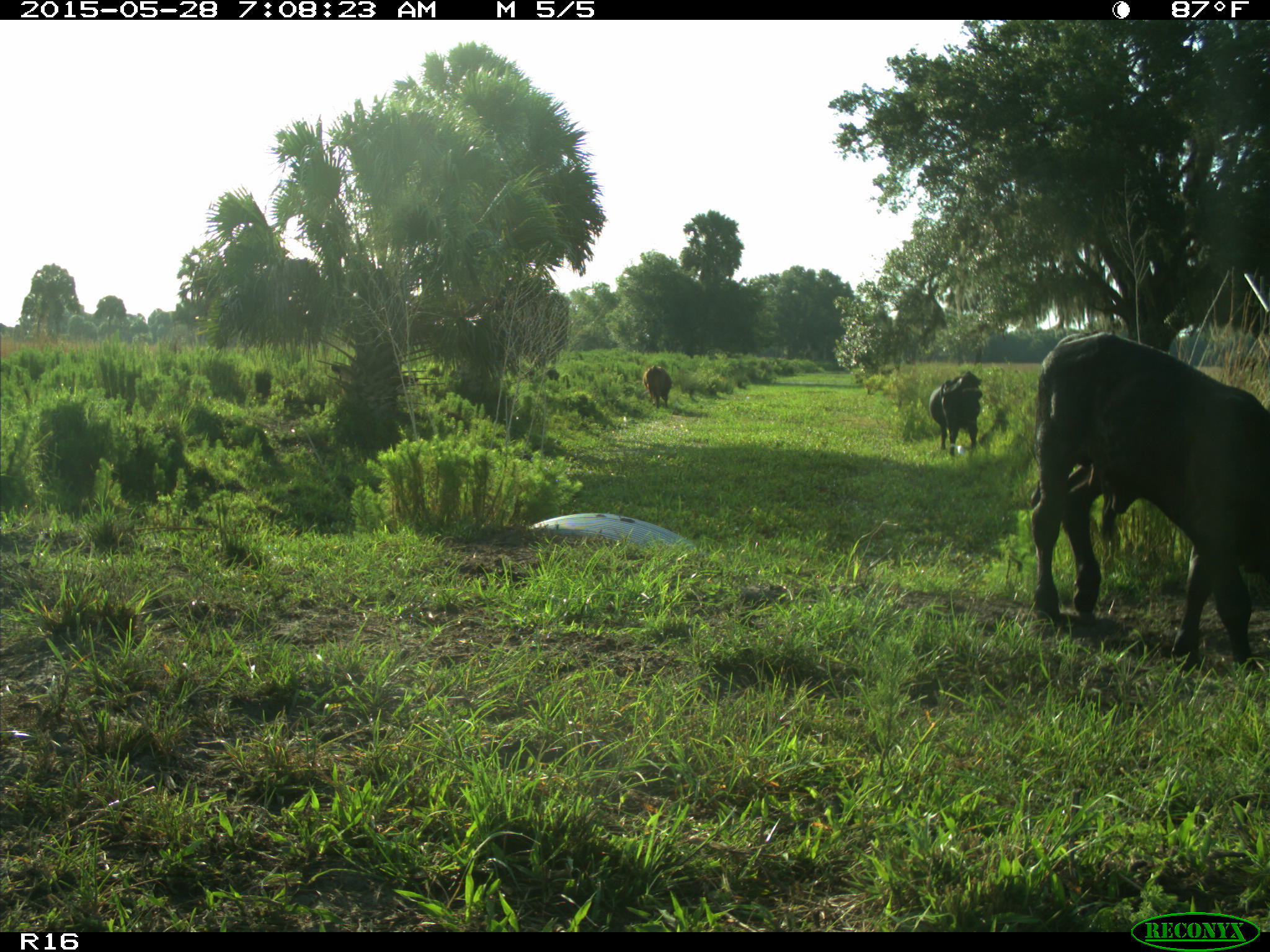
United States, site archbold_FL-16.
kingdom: Animalia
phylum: Chordata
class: Mammalia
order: Artiodactyla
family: Bovidae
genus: Bos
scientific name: Bos taurus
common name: domestic cow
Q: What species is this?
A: Bos taurus (domestic cow).